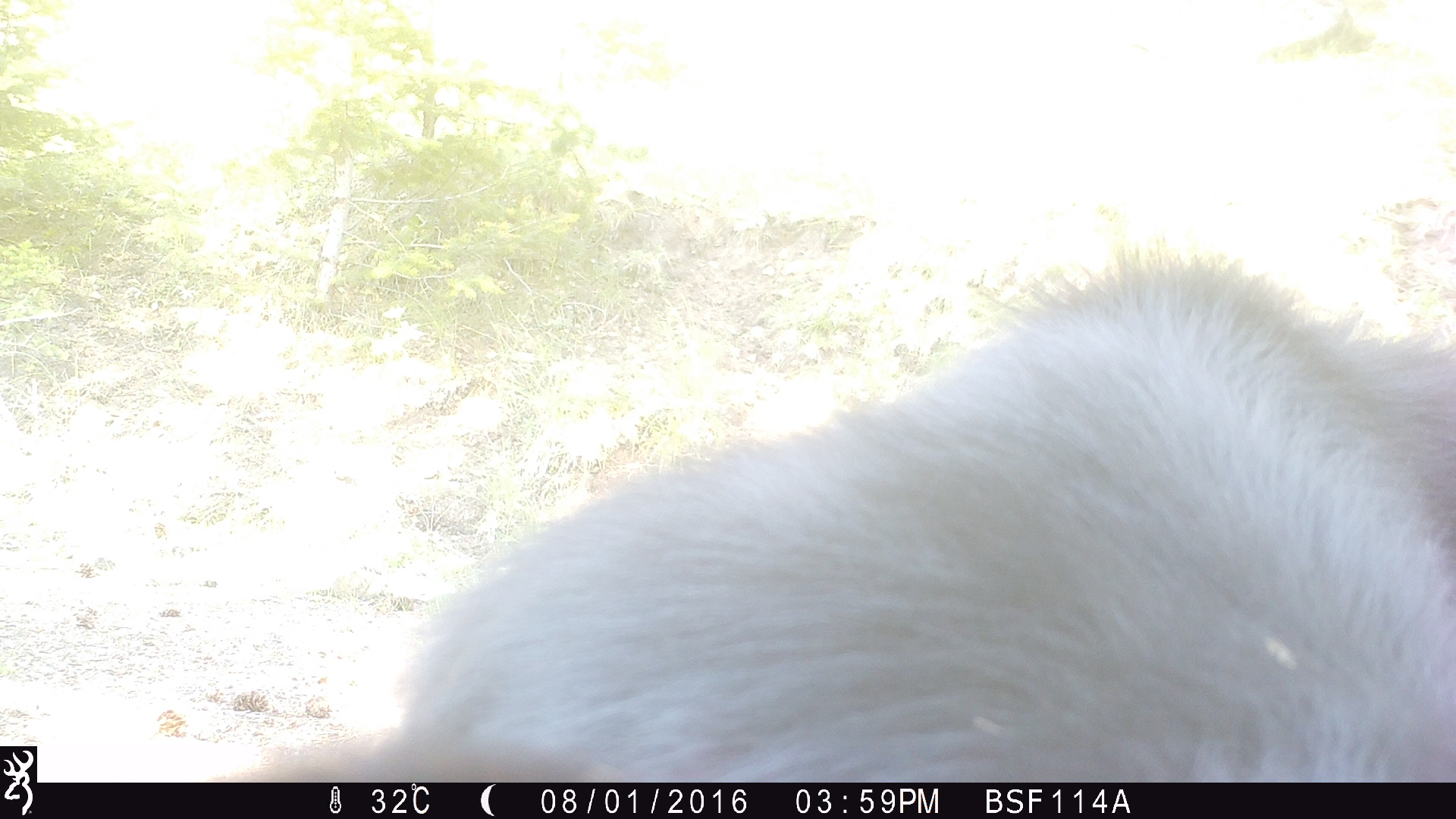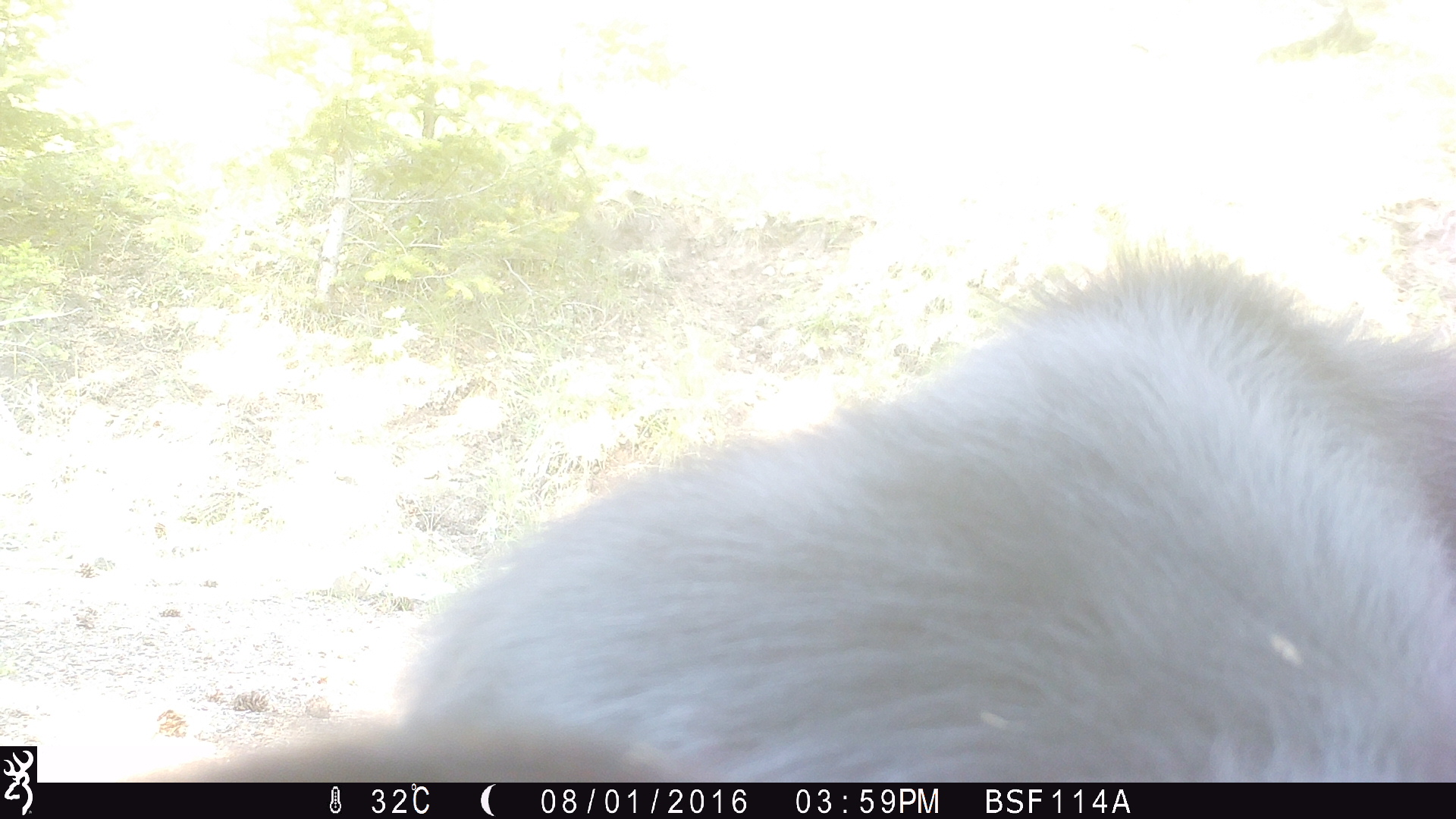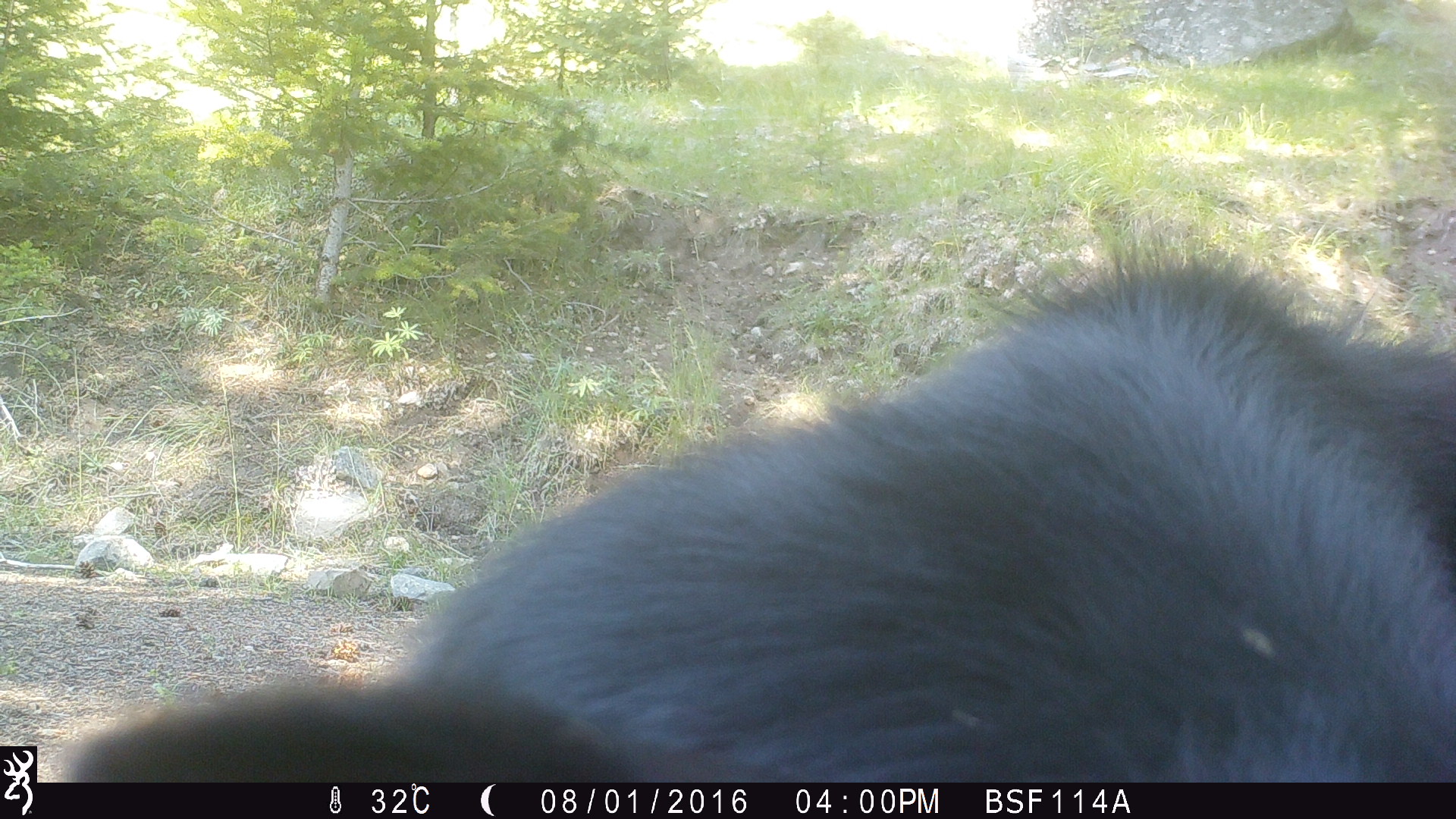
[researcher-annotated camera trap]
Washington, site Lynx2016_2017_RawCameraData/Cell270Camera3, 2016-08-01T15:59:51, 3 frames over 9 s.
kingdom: Animalia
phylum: Chordata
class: Mammalia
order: Artiodactyla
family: Bovidae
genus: Bos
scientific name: Bos taurus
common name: domestic cattle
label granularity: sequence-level